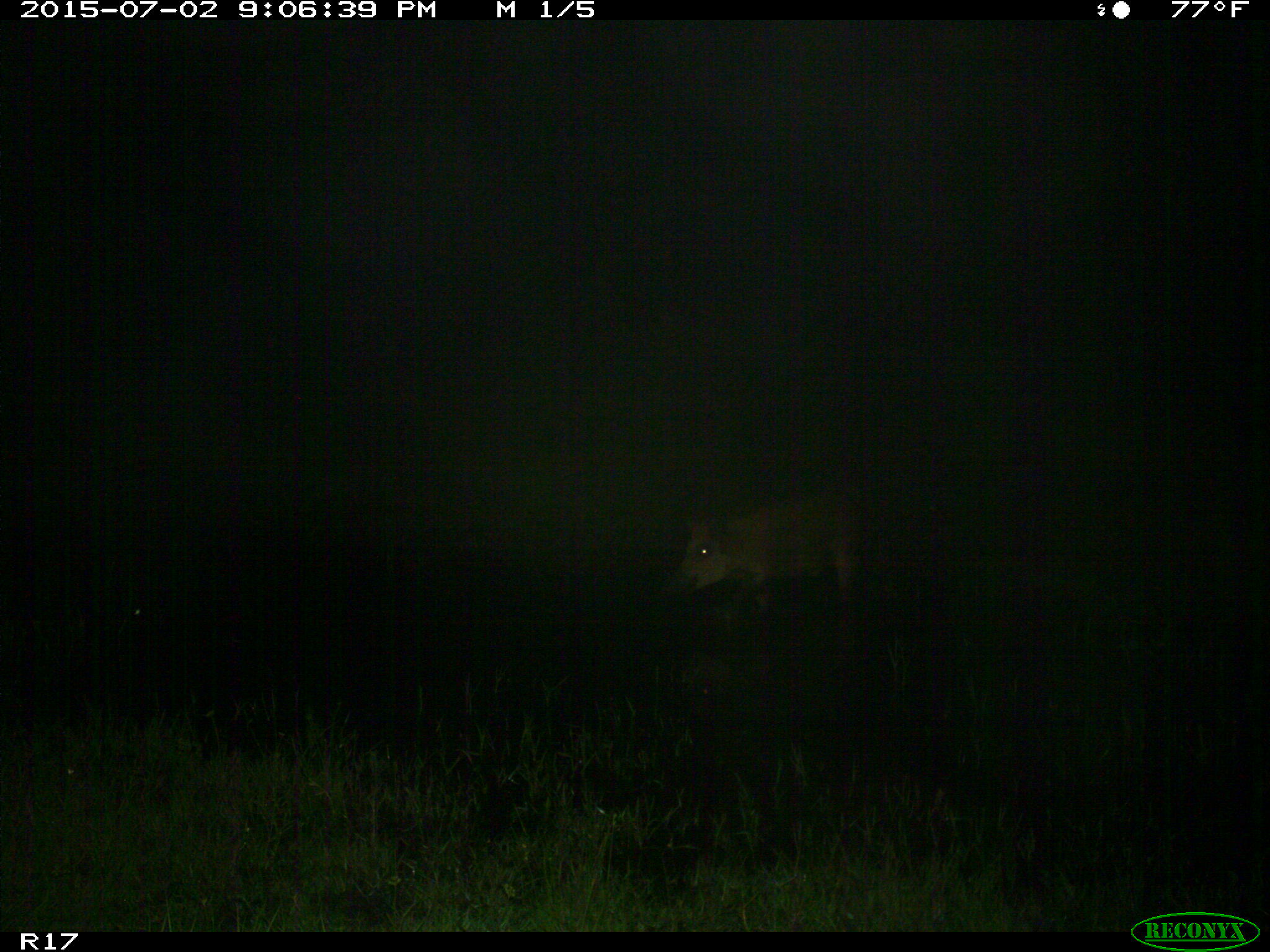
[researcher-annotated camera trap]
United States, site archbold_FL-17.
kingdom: Animalia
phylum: Chordata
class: Mammalia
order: Artiodactyla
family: Suidae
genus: Sus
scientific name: Sus scrofa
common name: wild boar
Sus scrofa (wild boar).